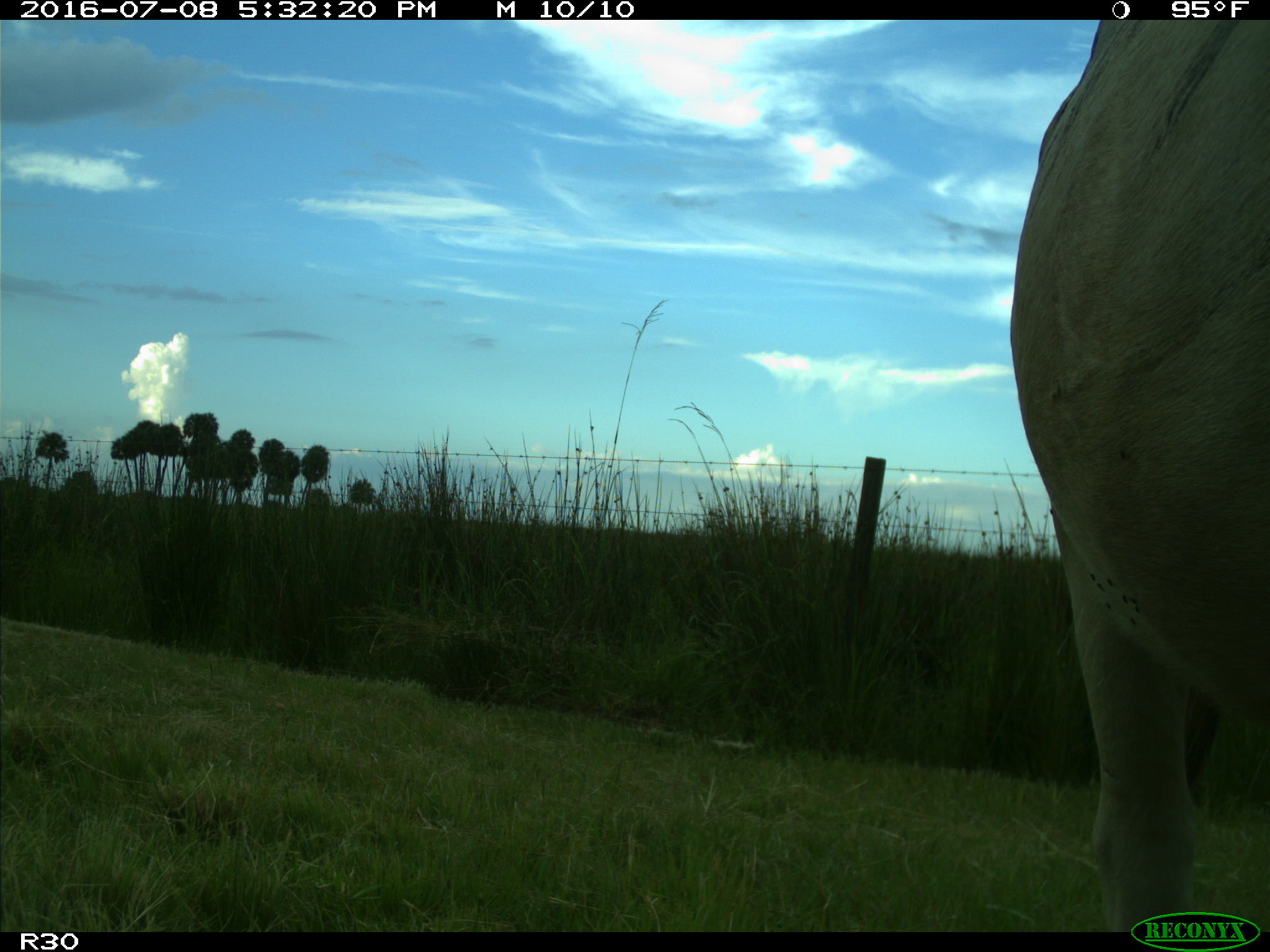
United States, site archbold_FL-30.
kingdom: Animalia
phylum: Chordata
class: Mammalia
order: Artiodactyla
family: Bovidae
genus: Bos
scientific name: Bos taurus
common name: domestic cow